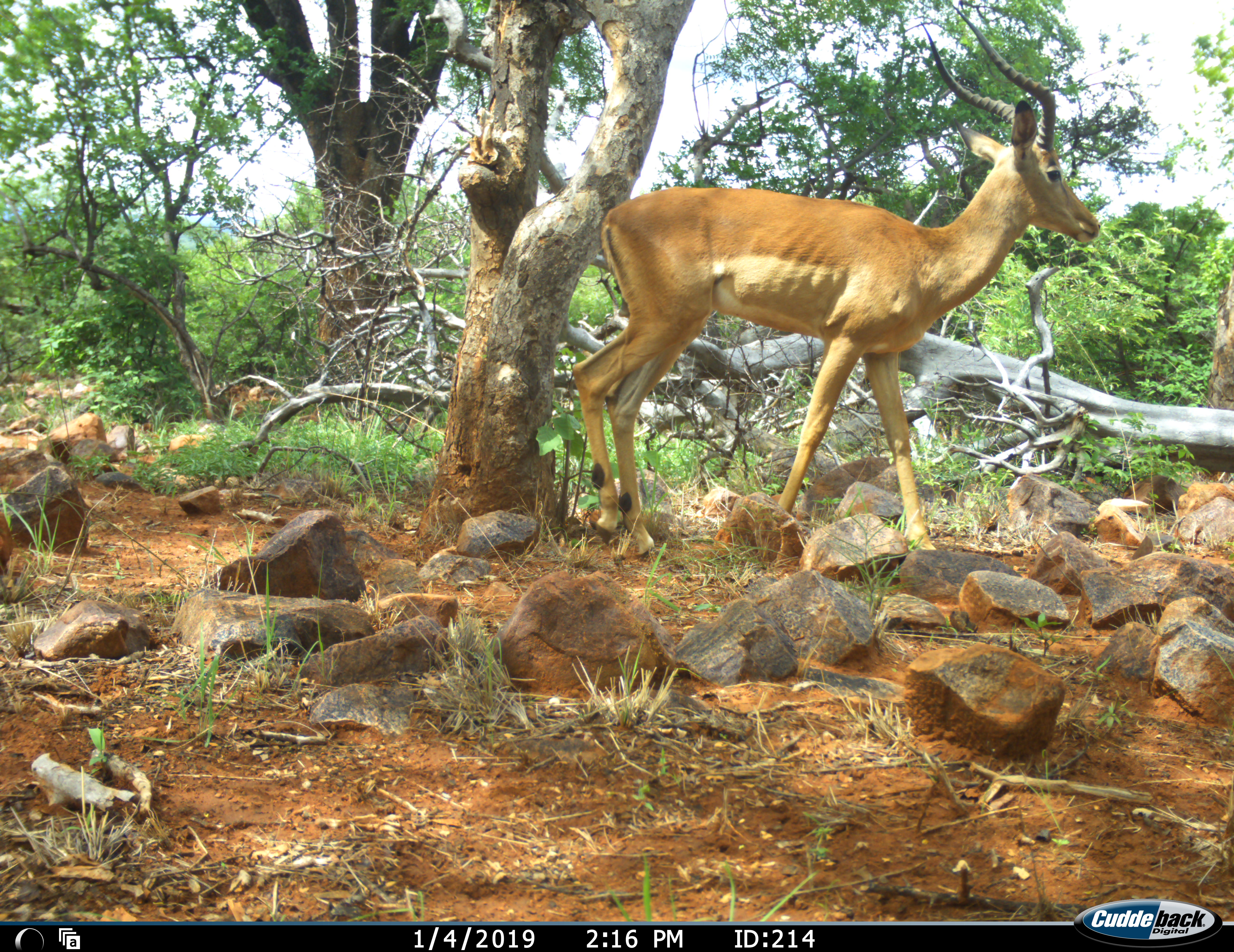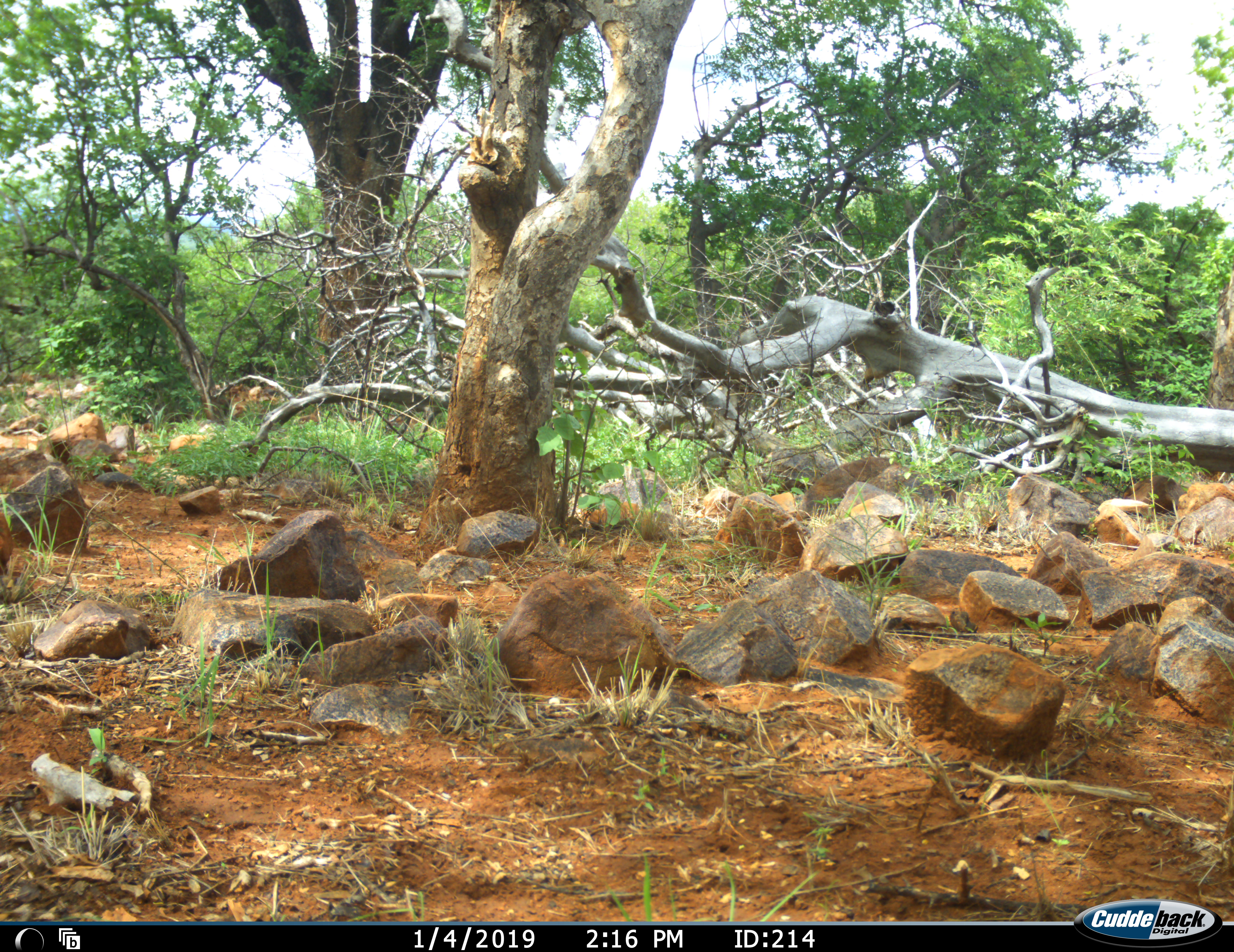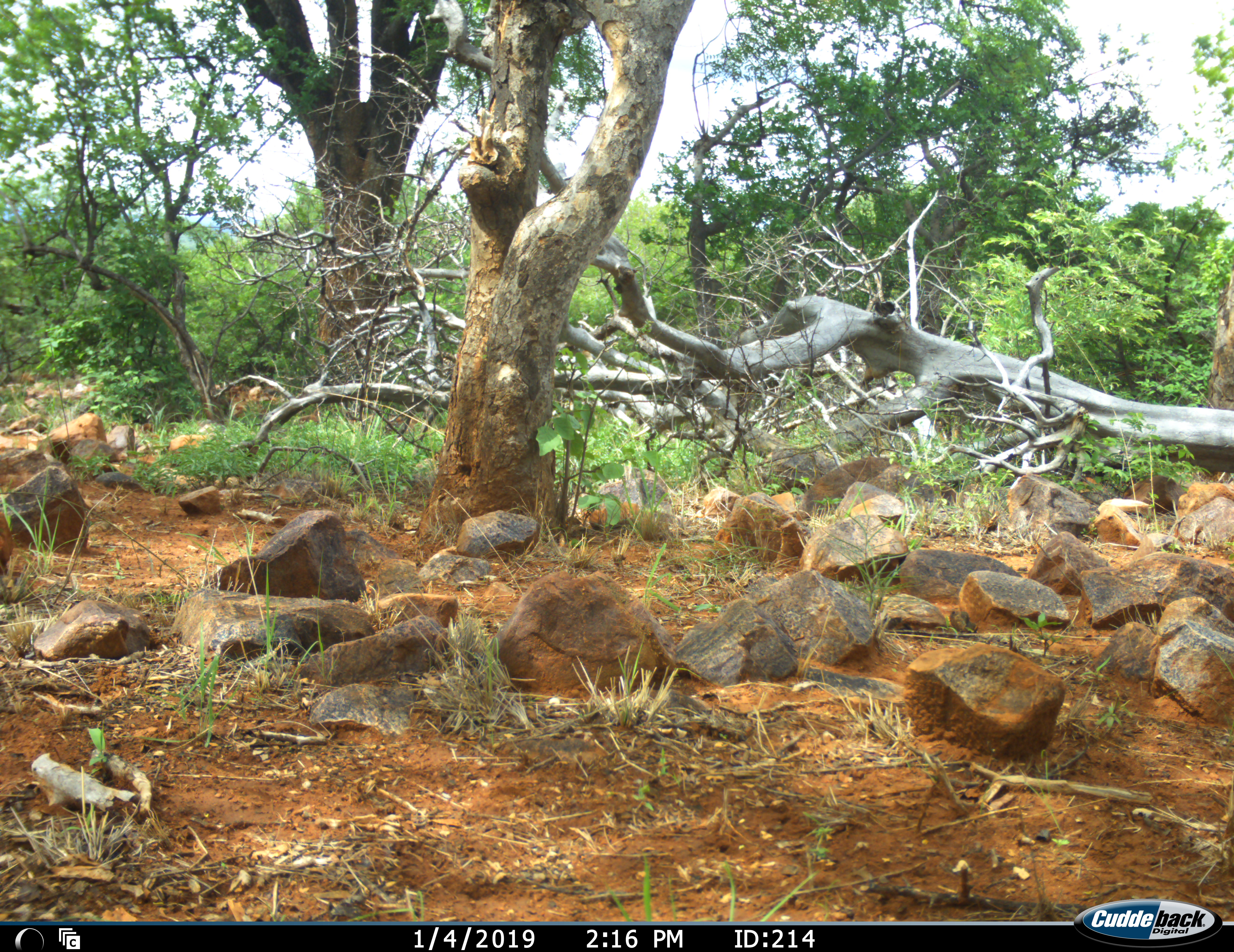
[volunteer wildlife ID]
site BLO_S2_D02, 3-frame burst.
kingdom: Animalia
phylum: Chordata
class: Mammalia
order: Artiodactyla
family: Bovidae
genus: Aepyceros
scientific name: Aepyceros melampus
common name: impala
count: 1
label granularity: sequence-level